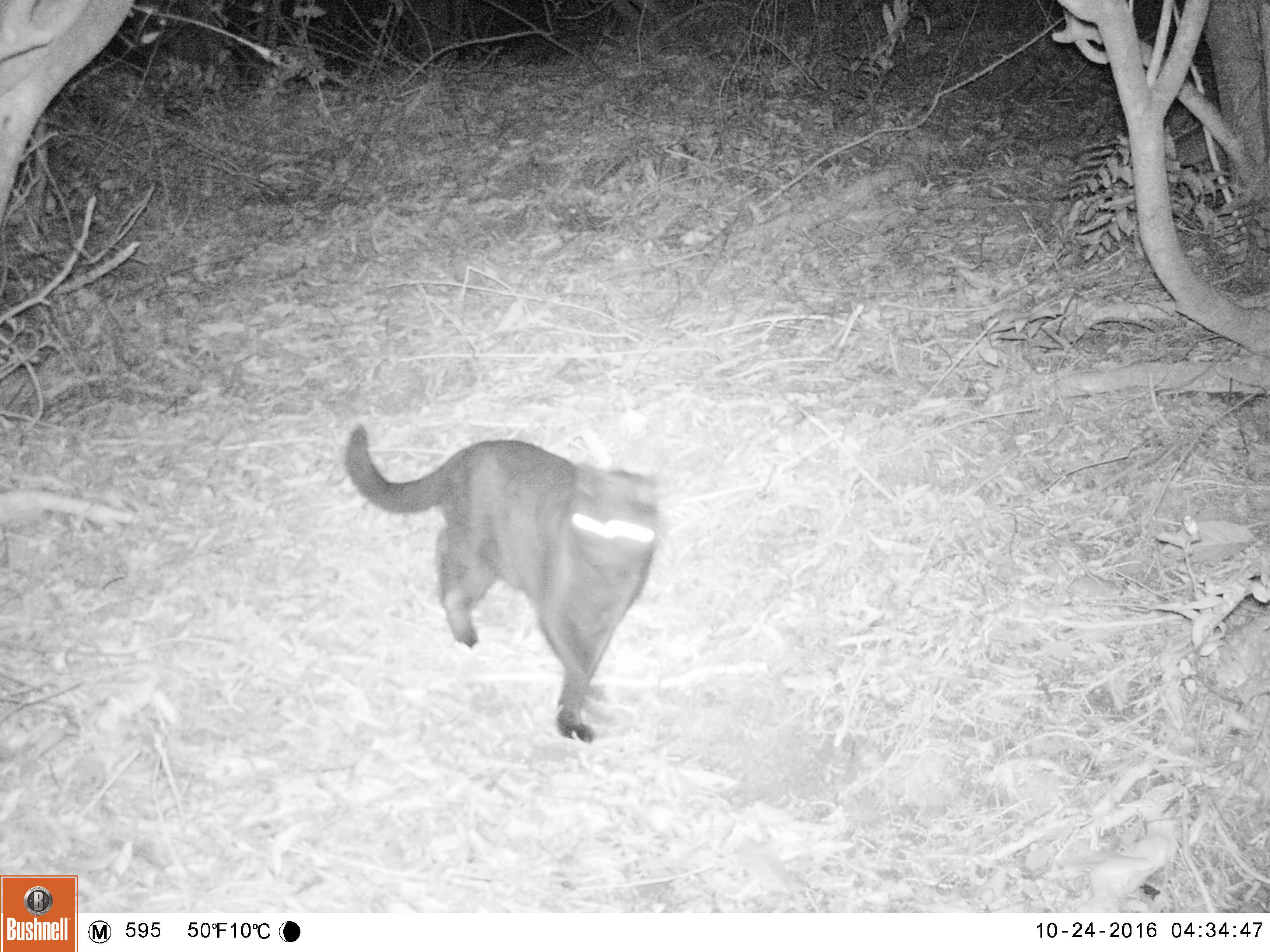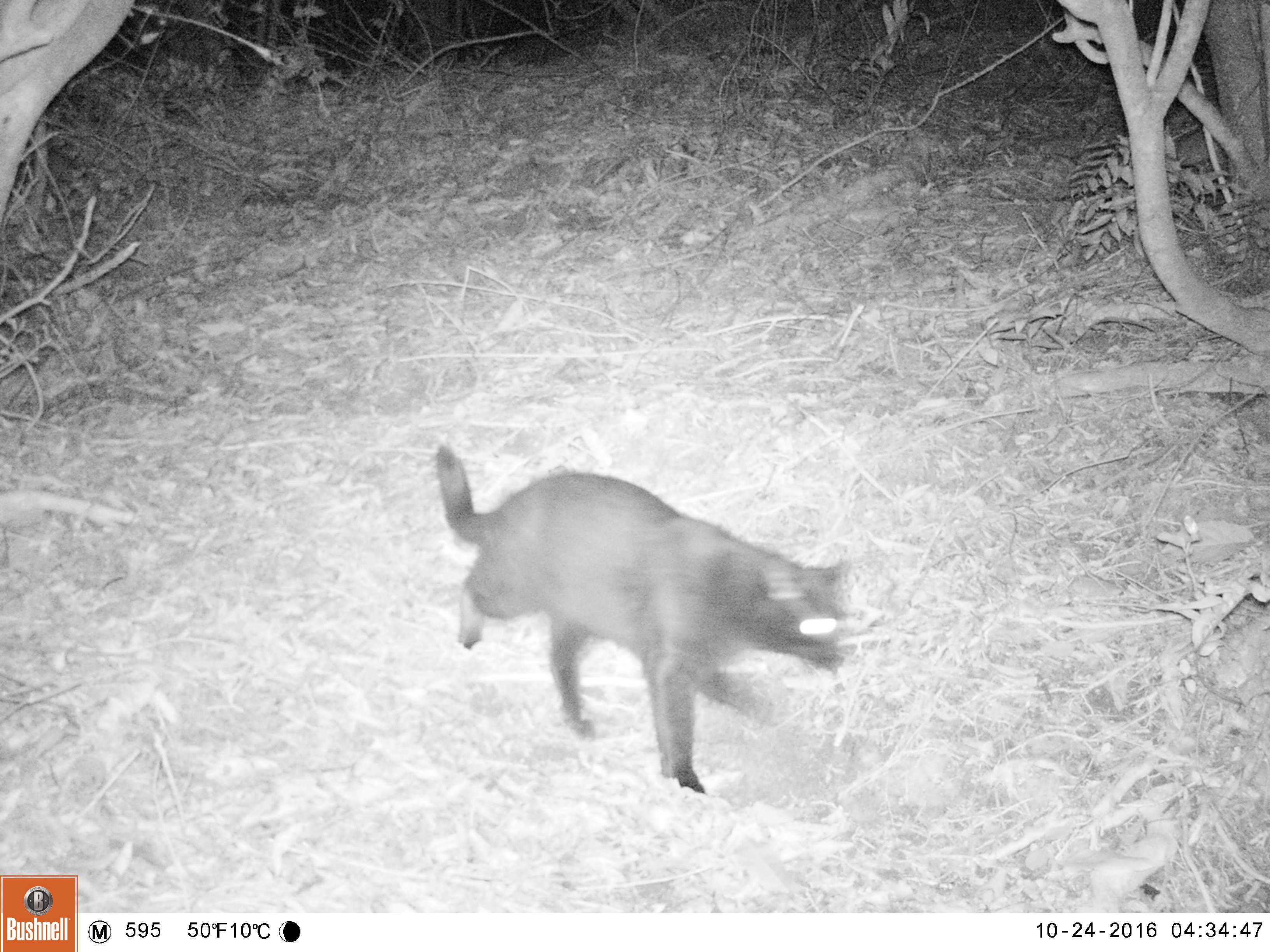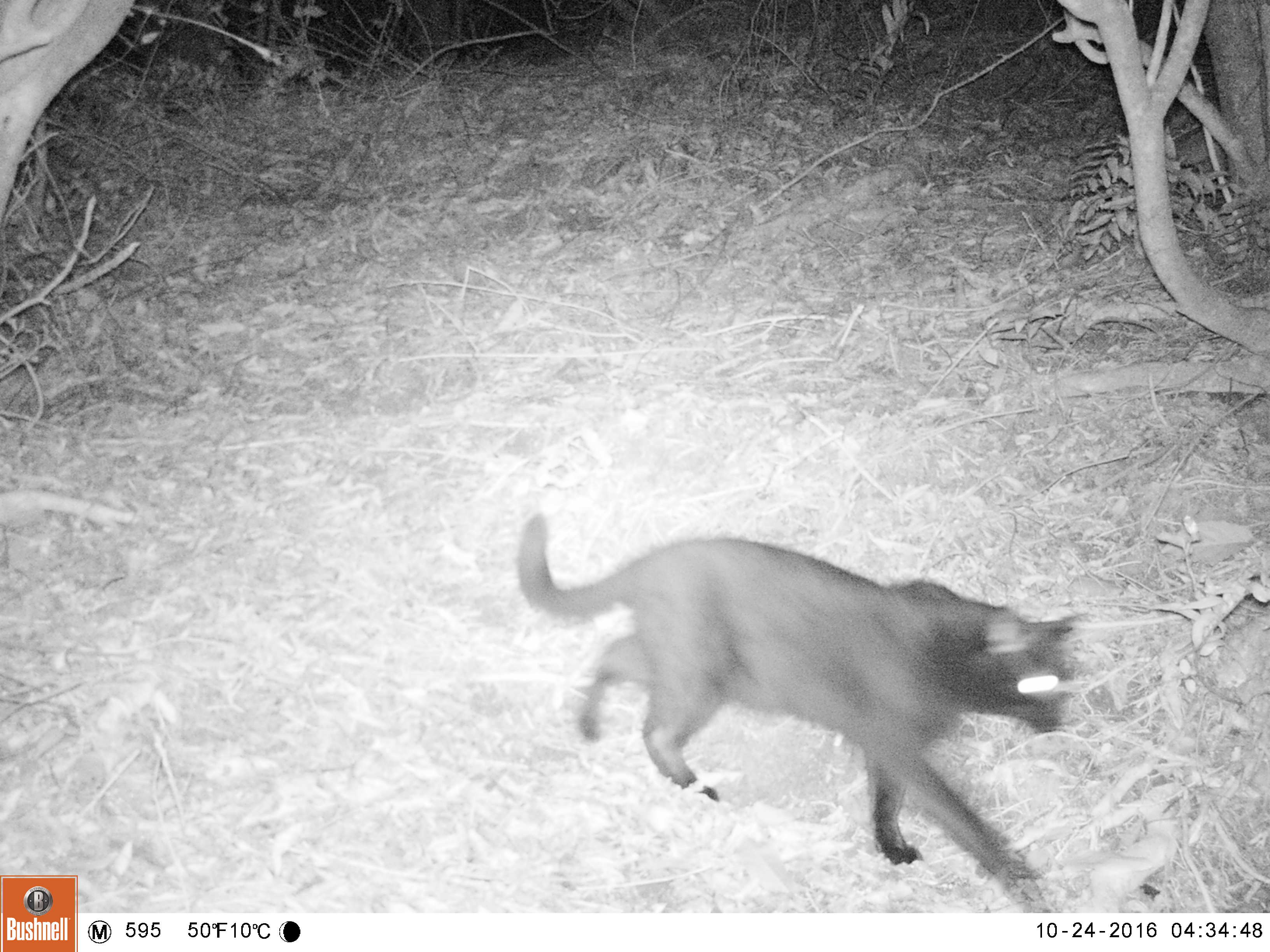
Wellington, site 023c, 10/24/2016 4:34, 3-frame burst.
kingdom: Animalia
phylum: Chordata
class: Mammalia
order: Carnivora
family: Felidae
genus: Felis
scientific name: Felis catus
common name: cat